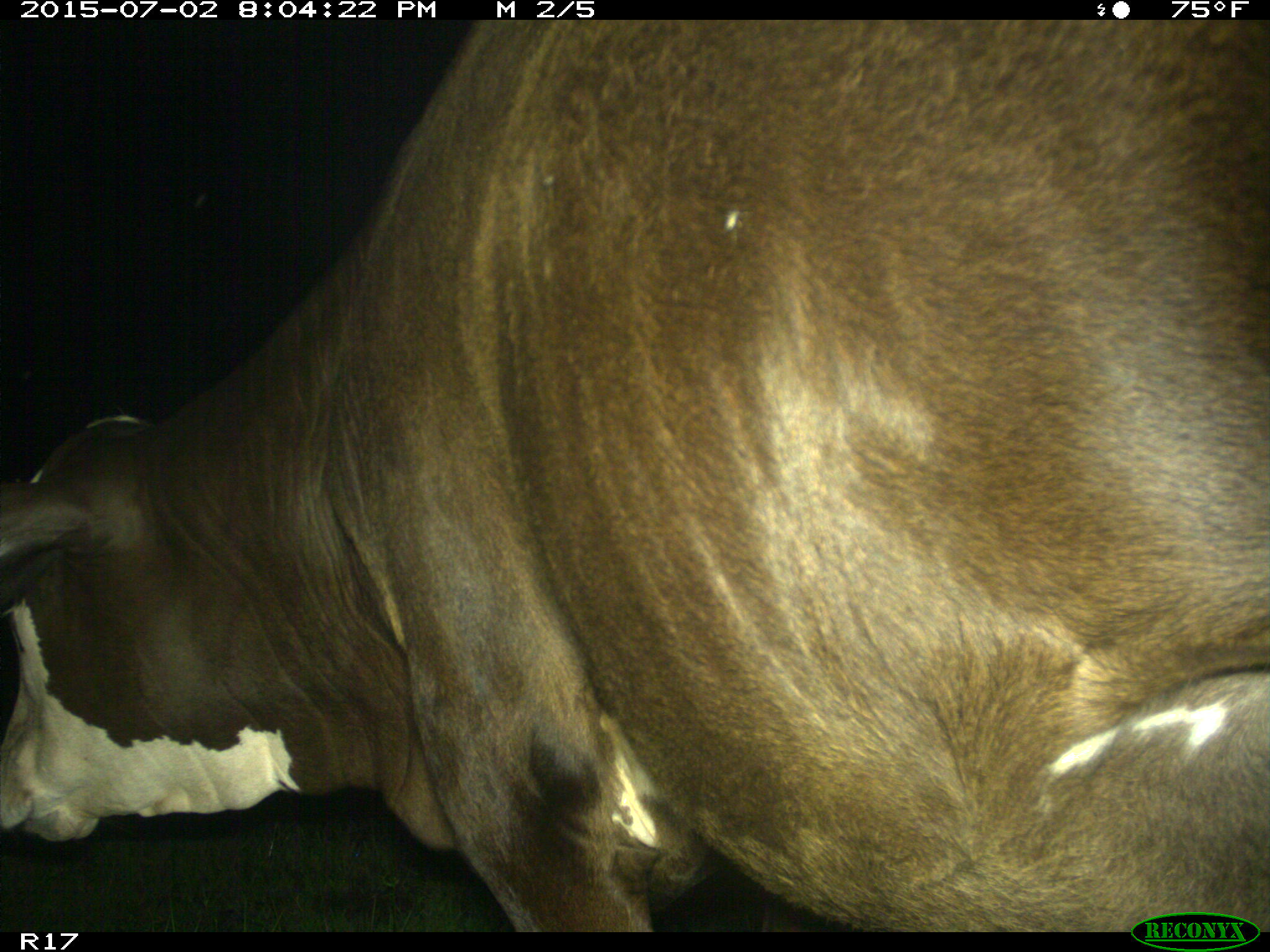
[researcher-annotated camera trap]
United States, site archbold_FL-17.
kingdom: Animalia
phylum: Chordata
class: Mammalia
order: Artiodactyla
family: Bovidae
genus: Bos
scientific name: Bos taurus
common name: domestic cow